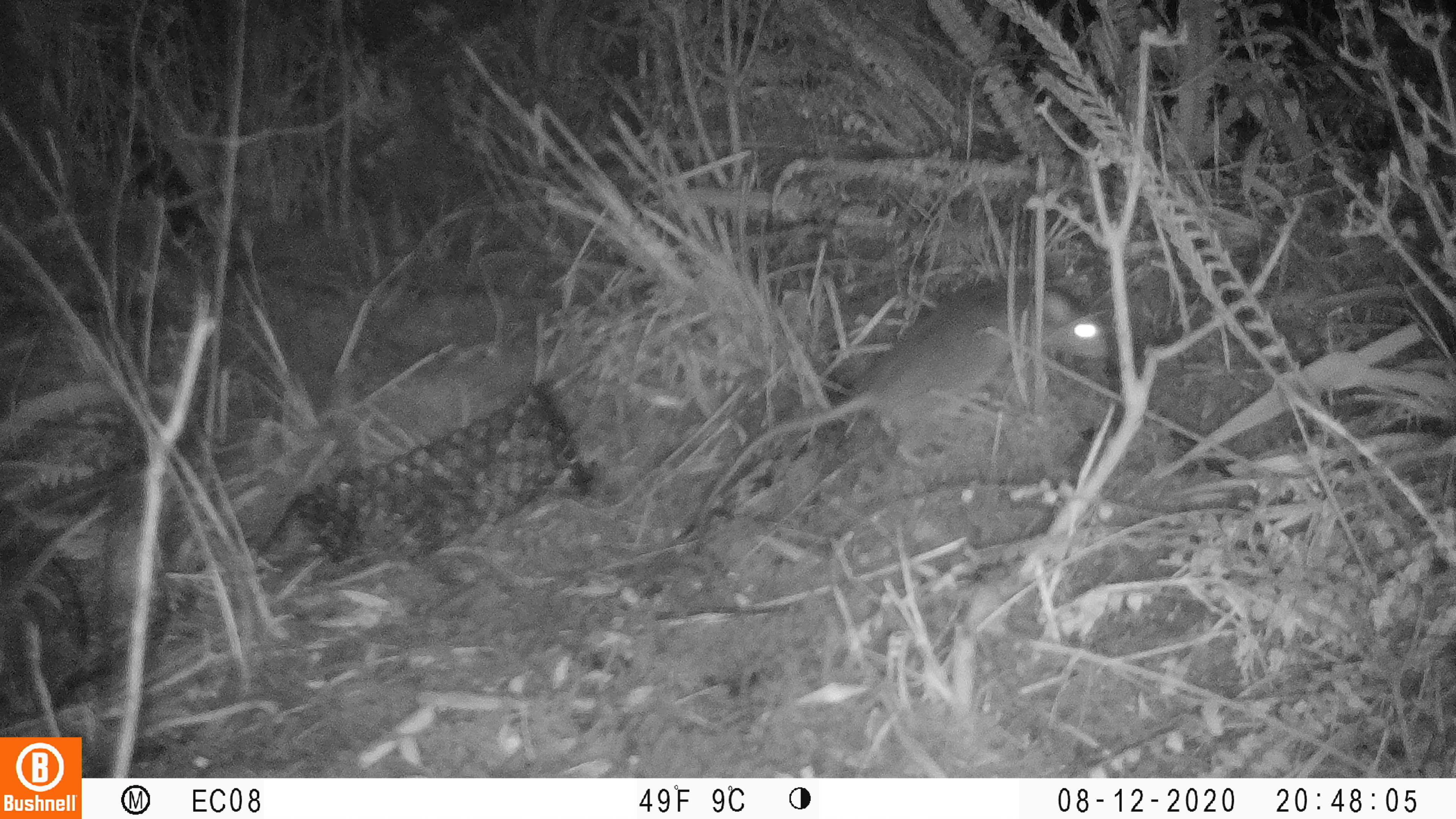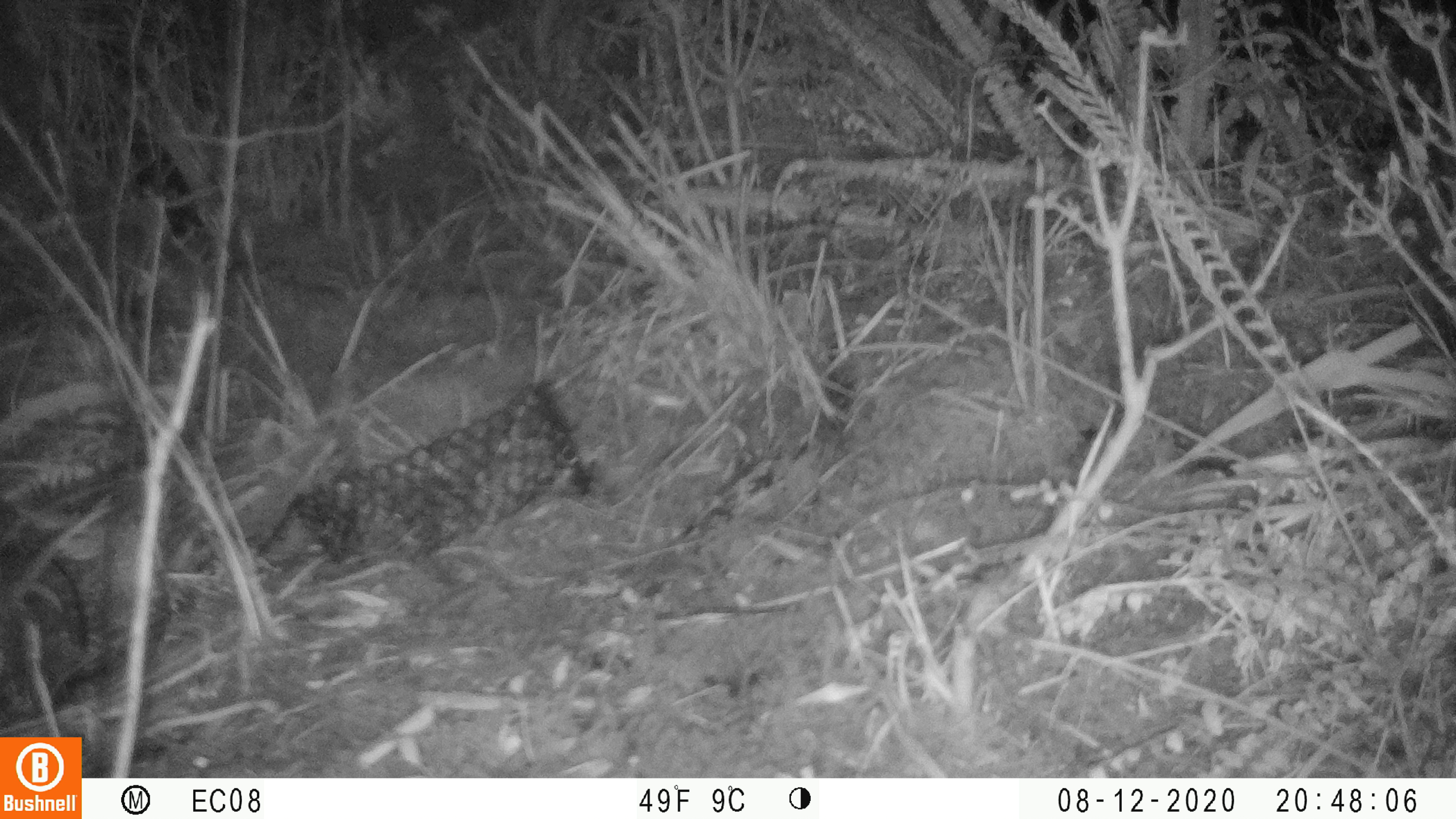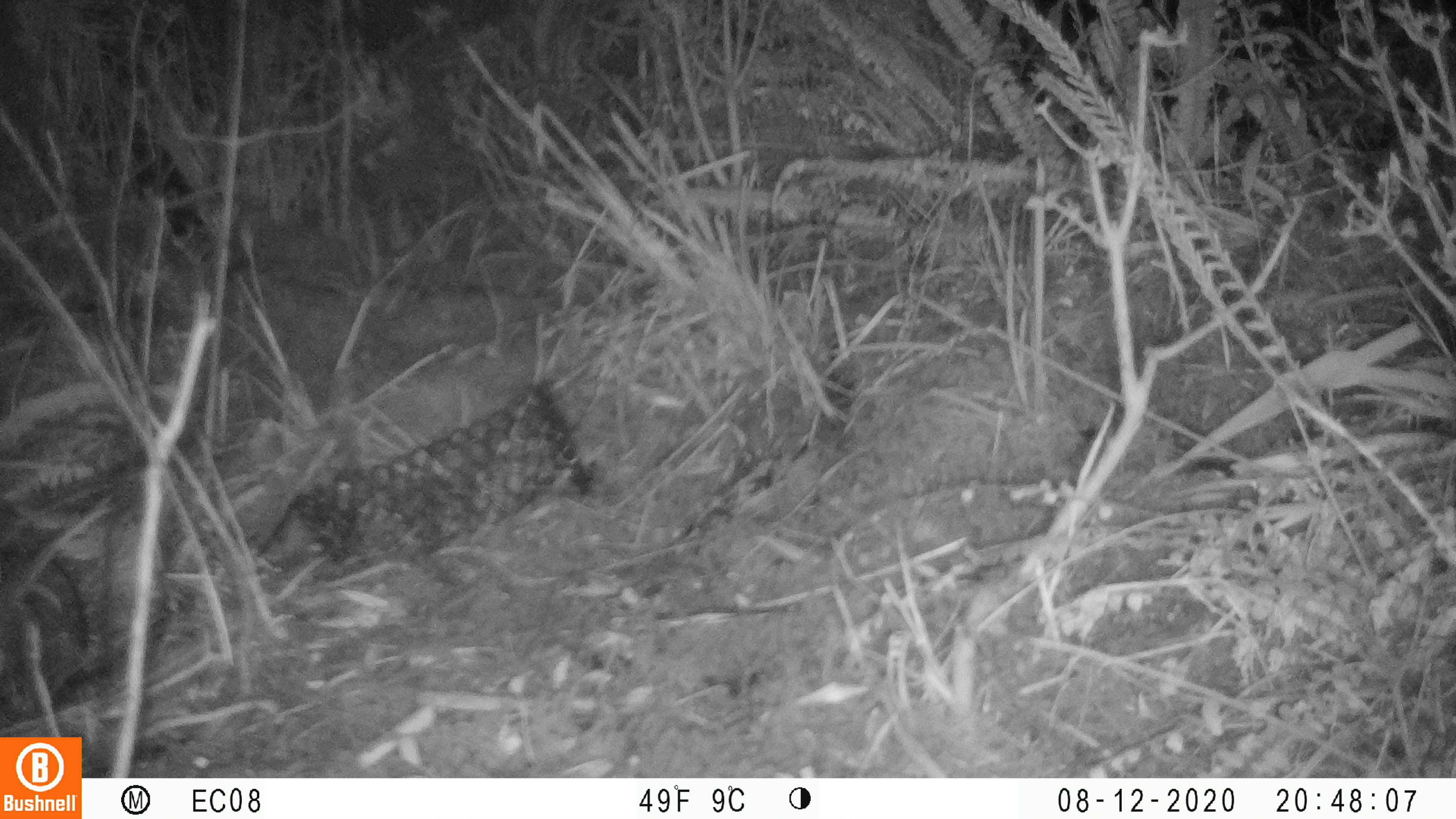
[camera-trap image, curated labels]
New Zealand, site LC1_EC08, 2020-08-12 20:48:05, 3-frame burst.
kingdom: Animalia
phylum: Chordata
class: Mammalia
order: Rodentia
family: Muridae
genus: Rattus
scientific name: Rattus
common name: rat